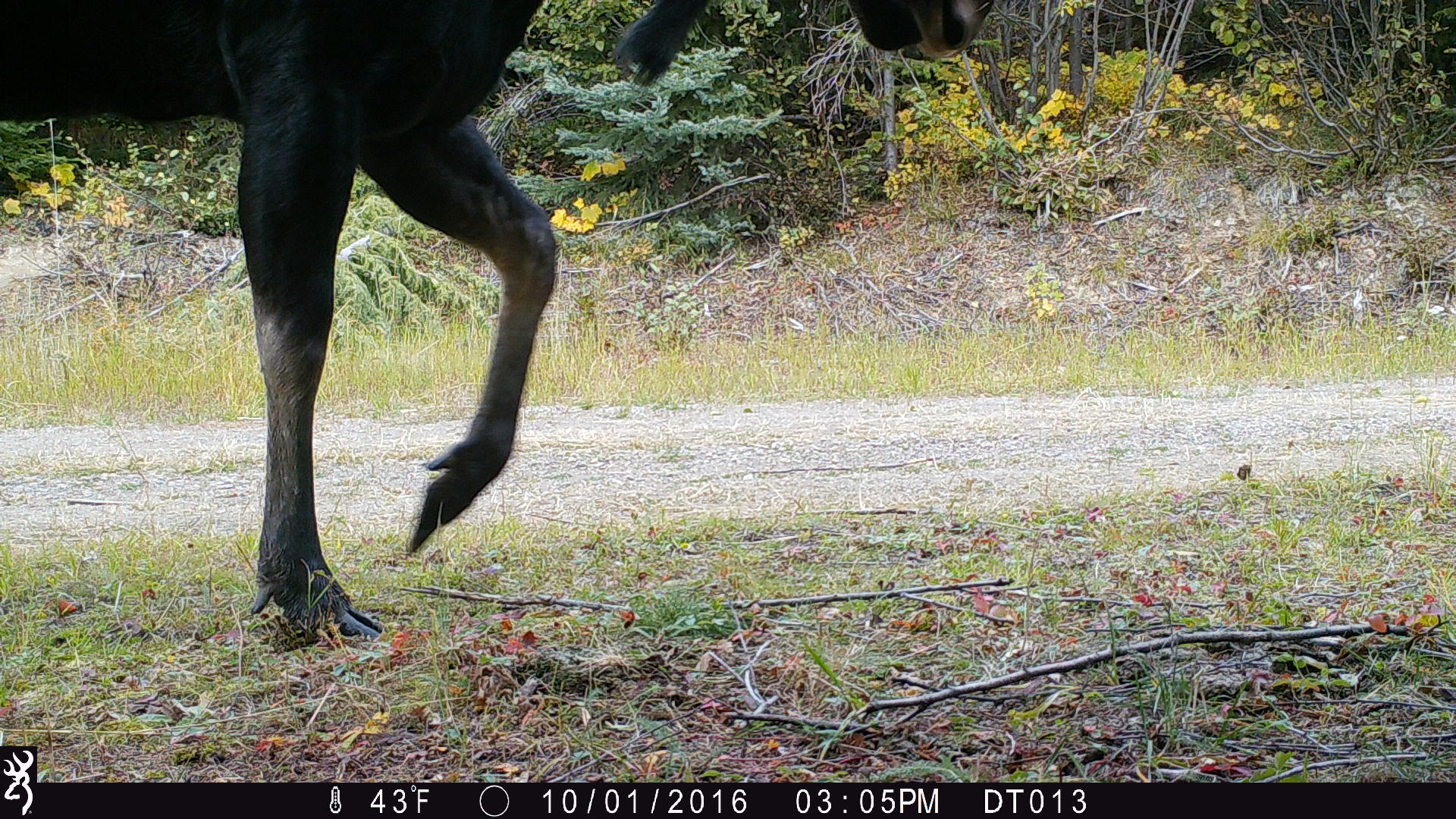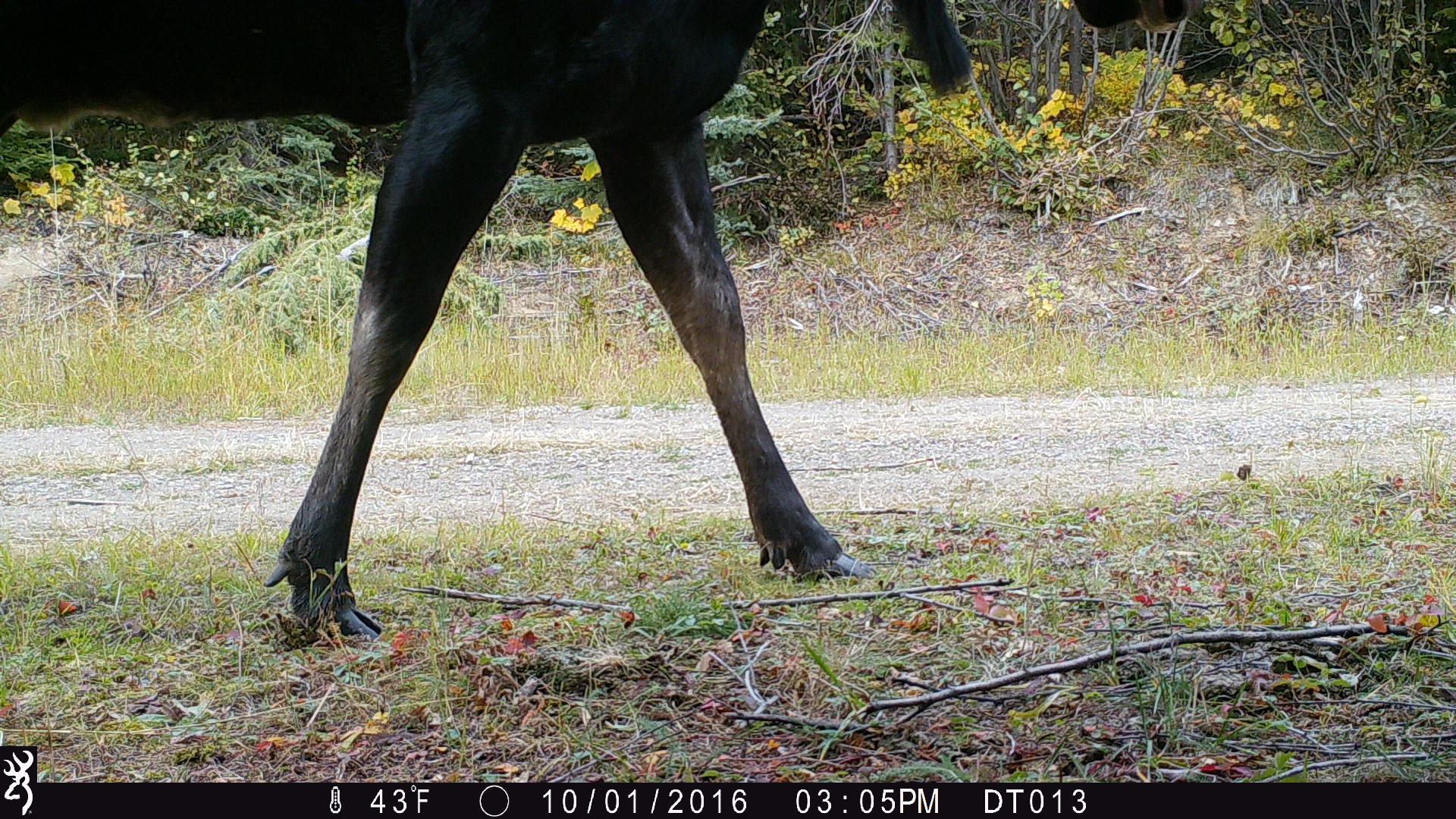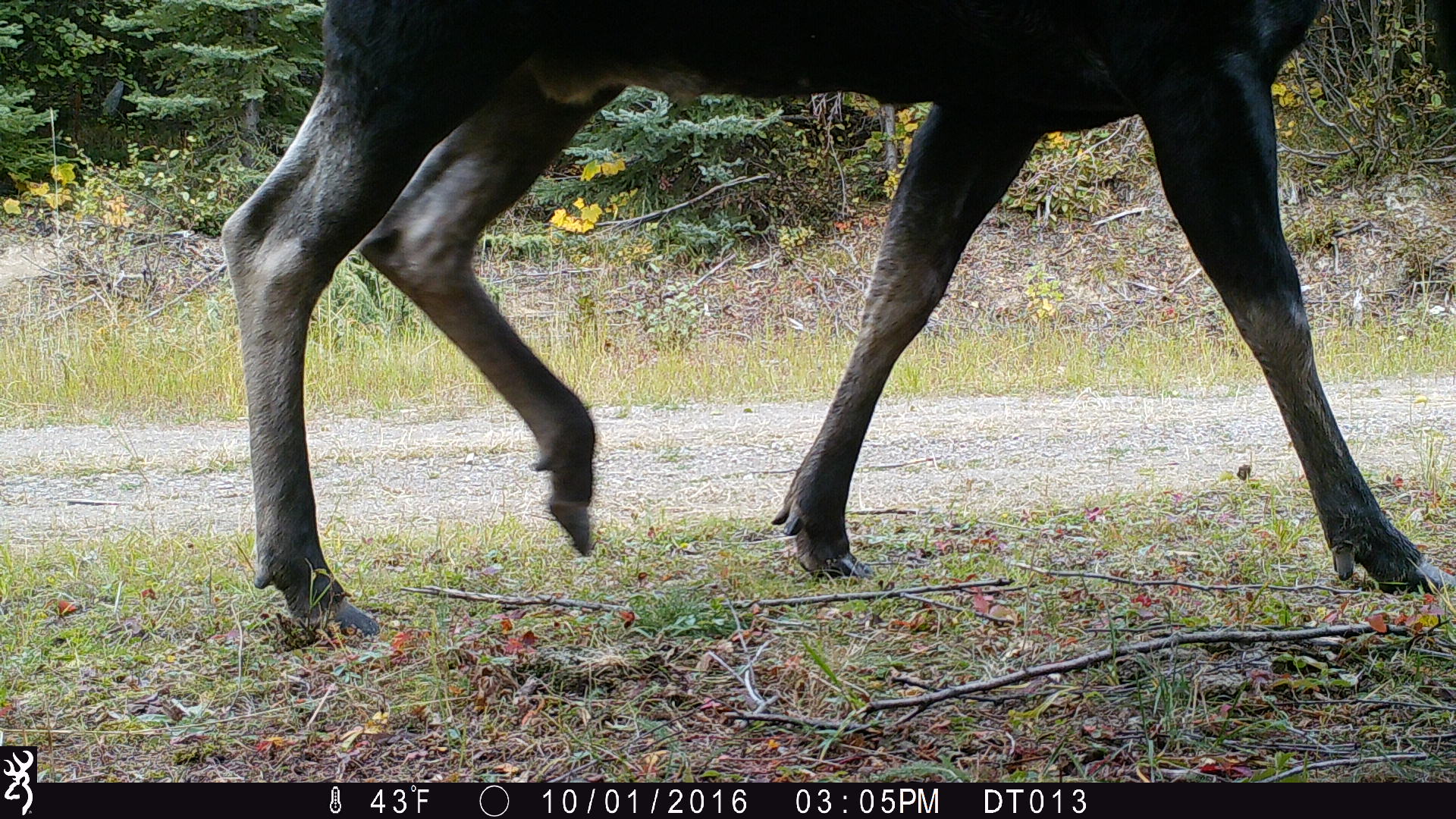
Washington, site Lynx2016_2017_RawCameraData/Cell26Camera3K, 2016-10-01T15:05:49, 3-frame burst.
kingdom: Animalia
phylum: Chordata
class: Mammalia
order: Artiodactyla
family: Cervidae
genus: Alces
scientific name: Alces alces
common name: moose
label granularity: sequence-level